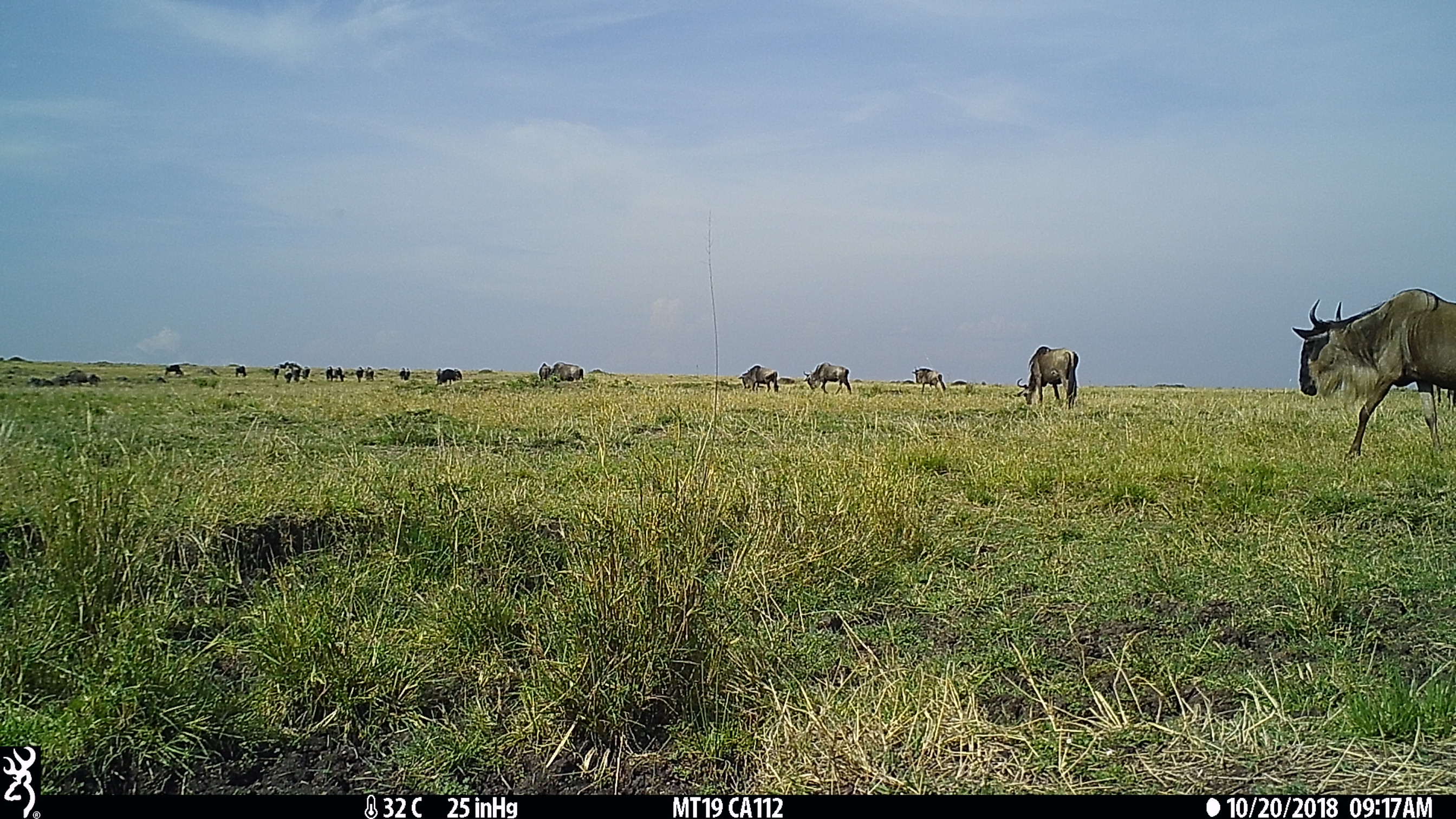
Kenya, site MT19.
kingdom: Animalia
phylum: Chordata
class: Mammalia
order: Artiodactyla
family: Bovidae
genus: Connochaetes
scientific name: Connochaetes taurinus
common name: blue wildebeest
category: wildebeest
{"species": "wildebeest (blue wildebeest) (Connochaetes taurinus)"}